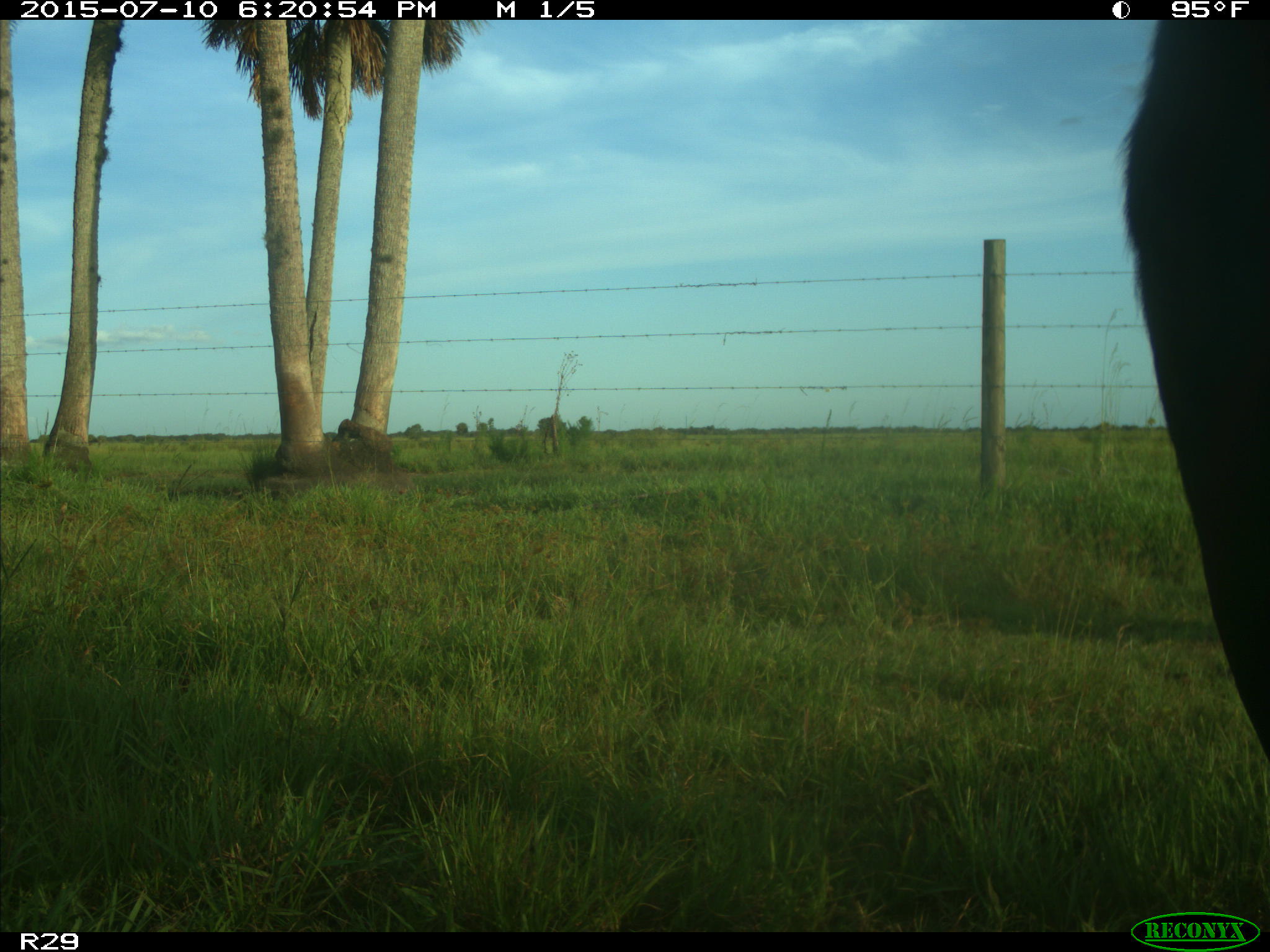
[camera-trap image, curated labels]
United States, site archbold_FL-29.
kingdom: Animalia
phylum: Chordata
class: Mammalia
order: Artiodactyla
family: Bovidae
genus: Bos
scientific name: Bos taurus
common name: domestic cow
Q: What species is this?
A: Bos taurus (domestic cow).